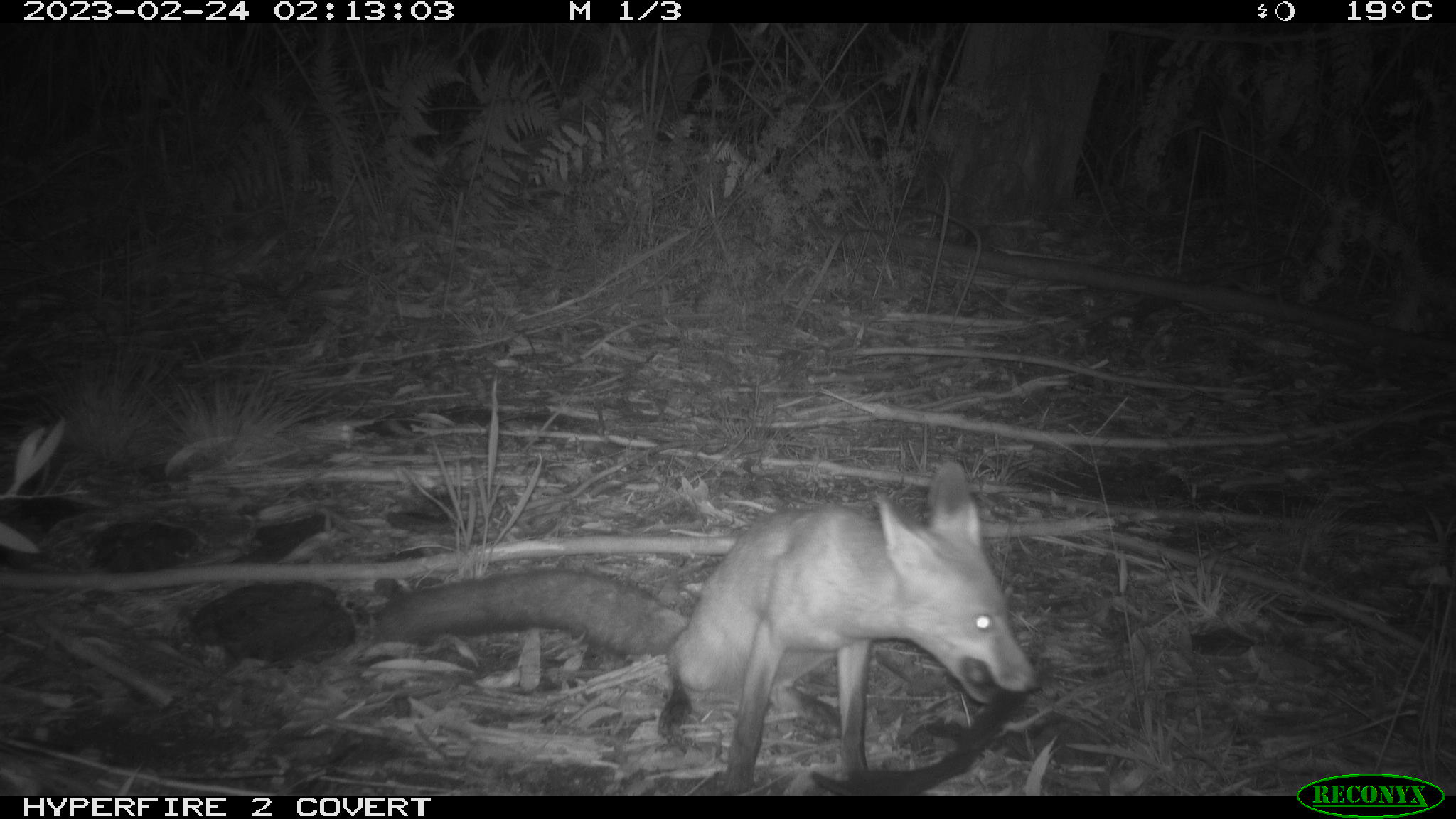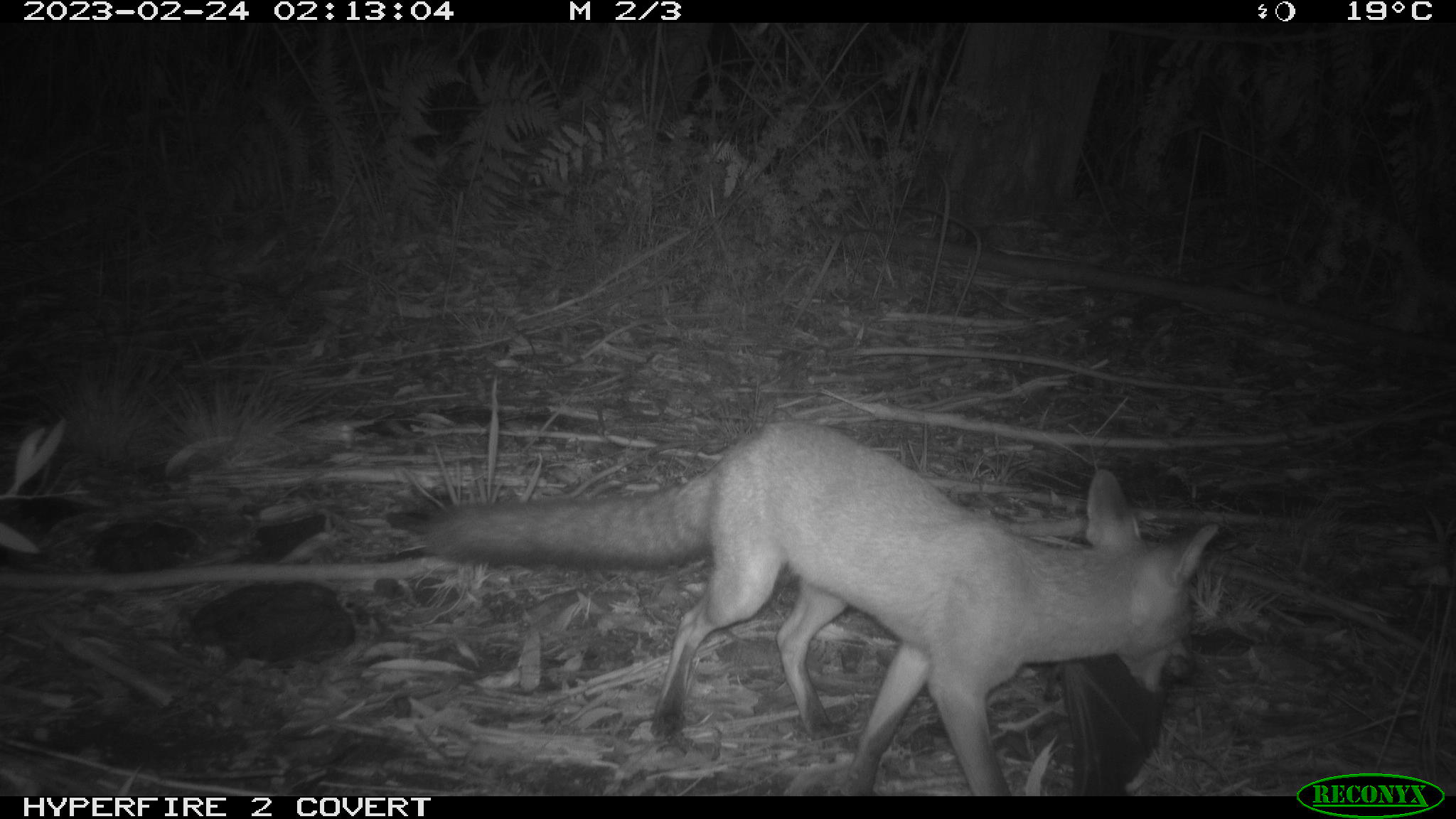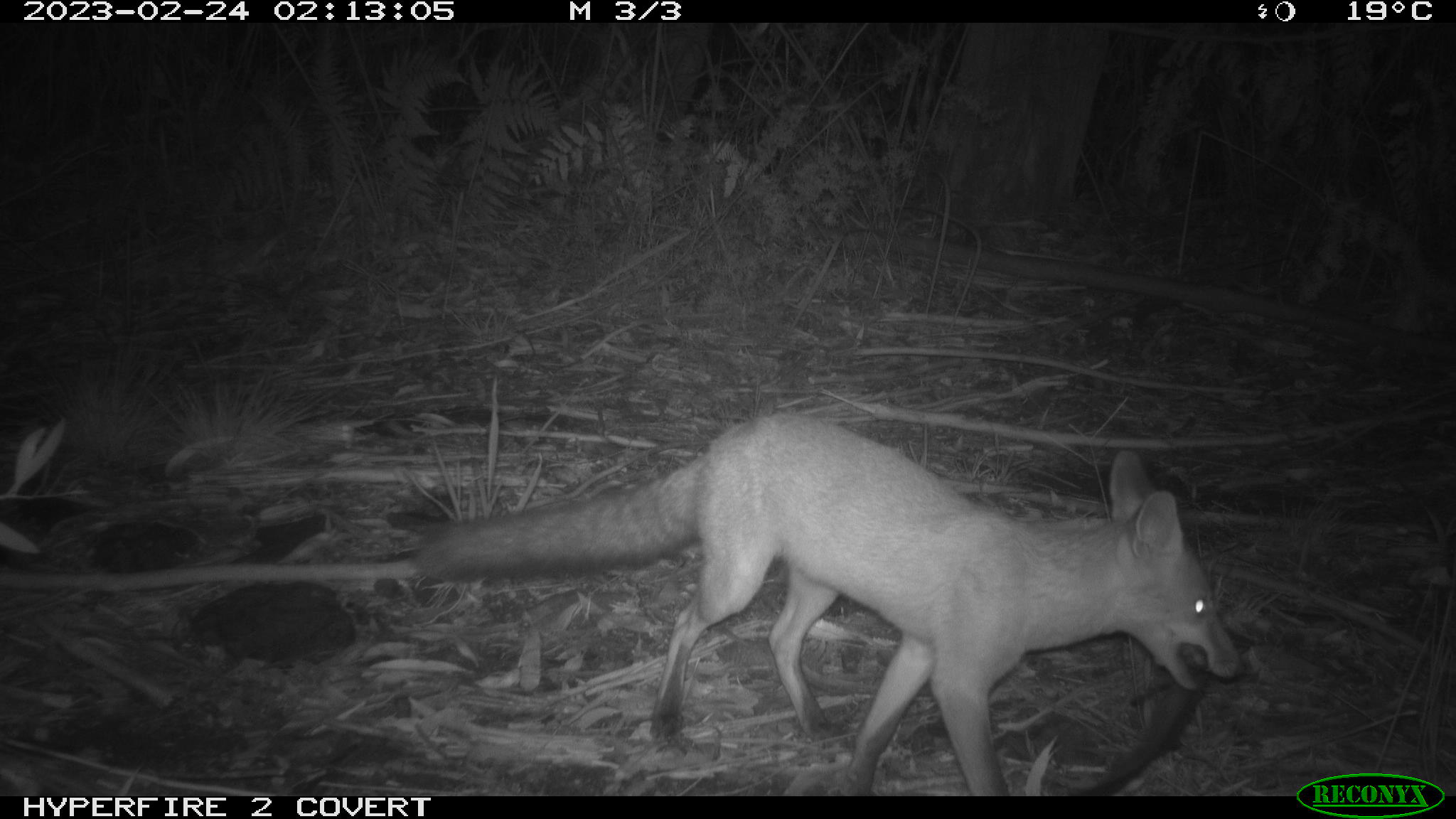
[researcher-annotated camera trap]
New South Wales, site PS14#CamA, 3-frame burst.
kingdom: Animalia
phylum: Chordata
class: Mammalia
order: Carnivora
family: Canidae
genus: Vulpes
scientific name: Vulpes vulpes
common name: red fox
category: fox